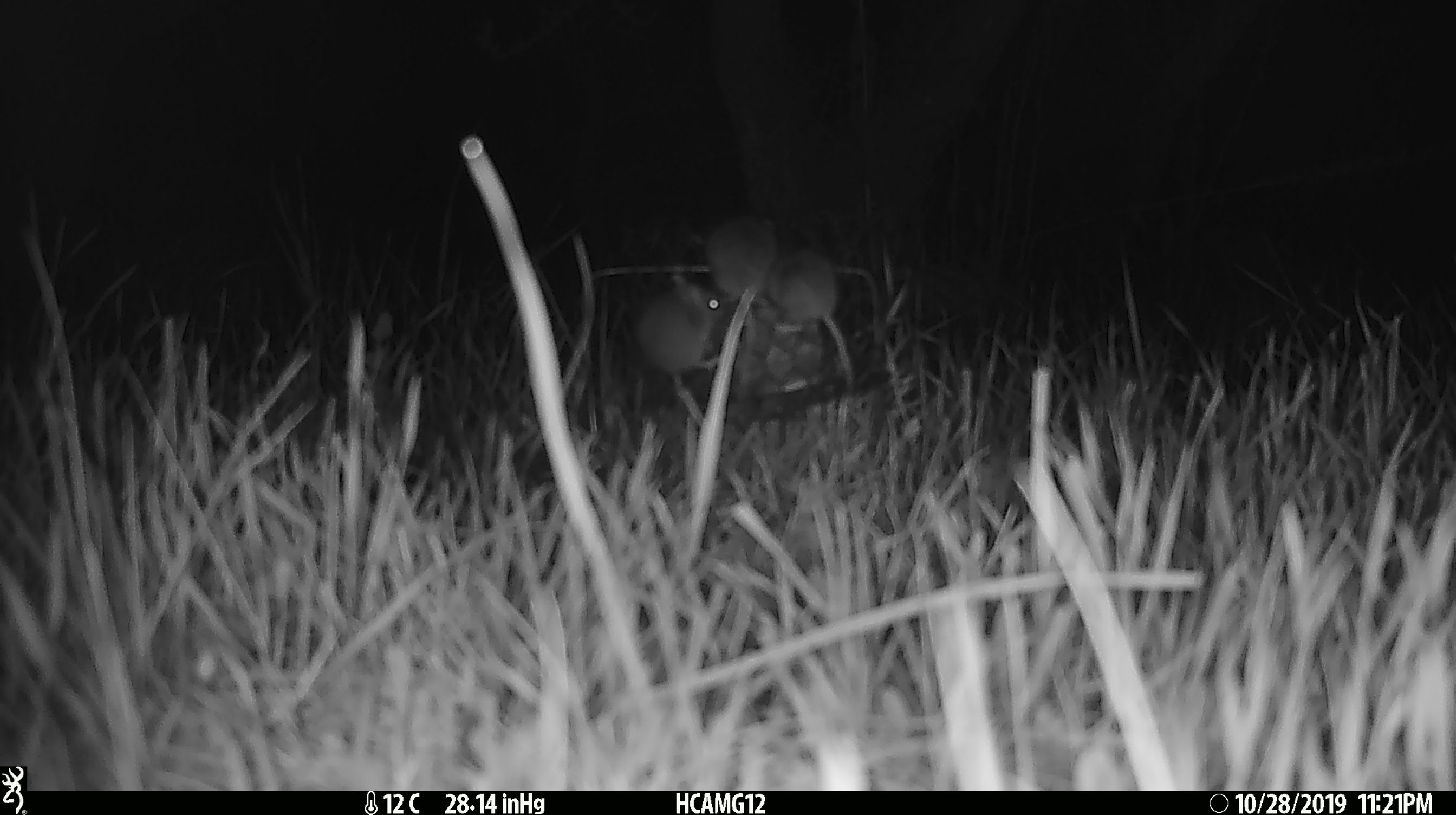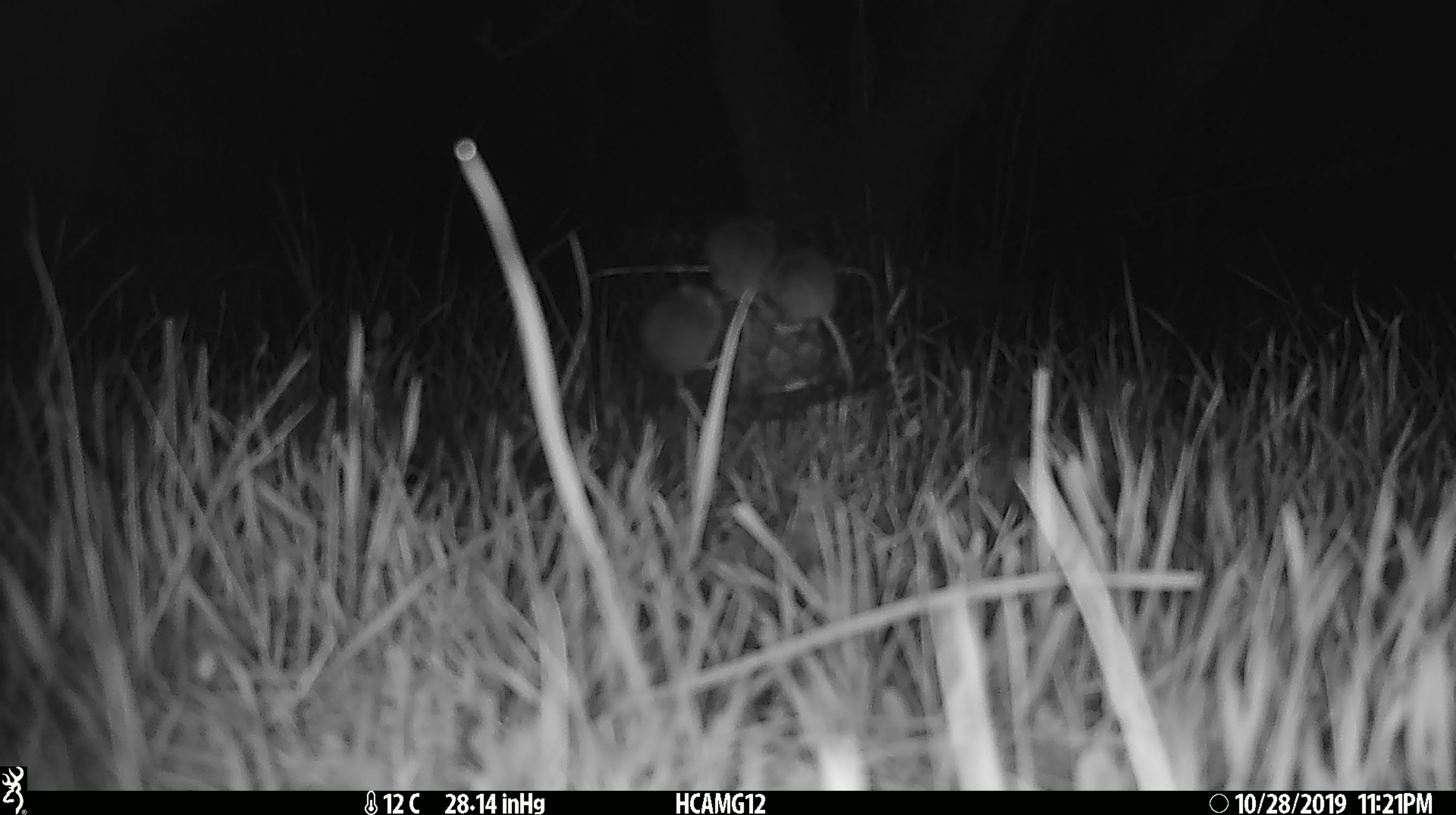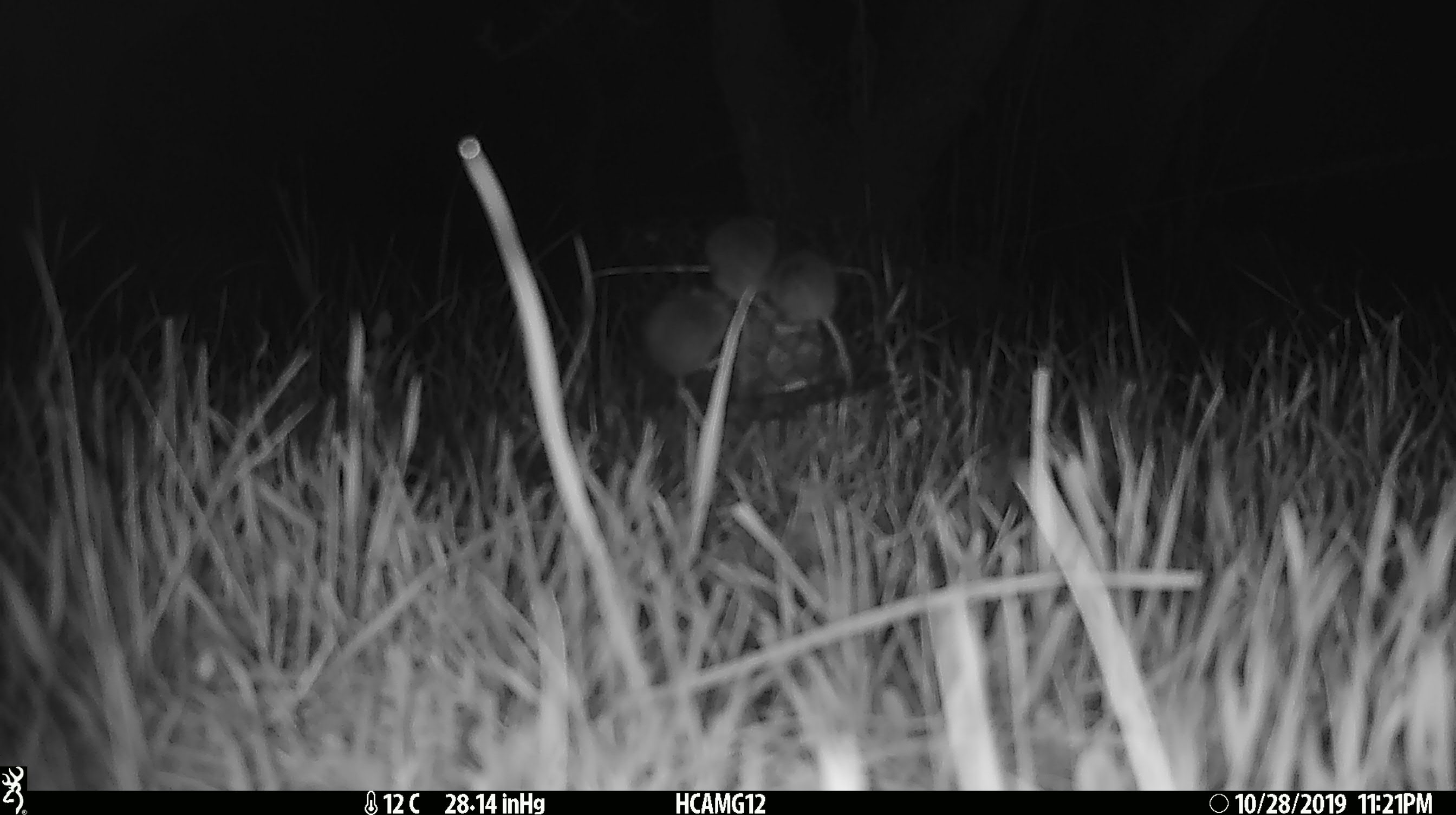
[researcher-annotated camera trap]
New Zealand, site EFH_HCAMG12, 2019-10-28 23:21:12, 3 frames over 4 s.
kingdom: Animalia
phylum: Chordata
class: Mammalia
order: Rodentia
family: Muridae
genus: Mus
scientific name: Mus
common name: mouse